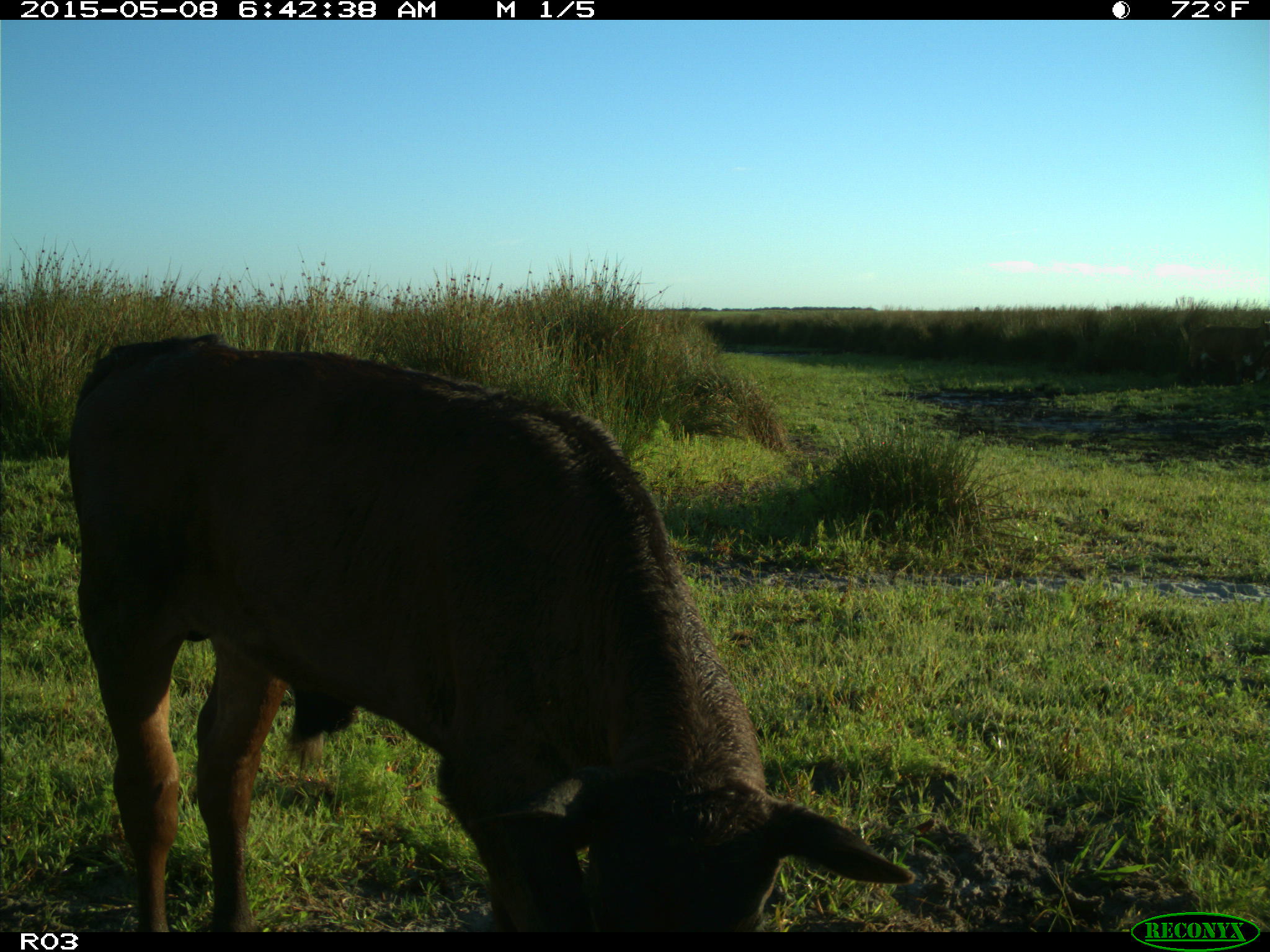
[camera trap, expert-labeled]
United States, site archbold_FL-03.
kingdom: Animalia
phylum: Chordata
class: Mammalia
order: Artiodactyla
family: Bovidae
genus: Bos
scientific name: Bos taurus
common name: domestic cow